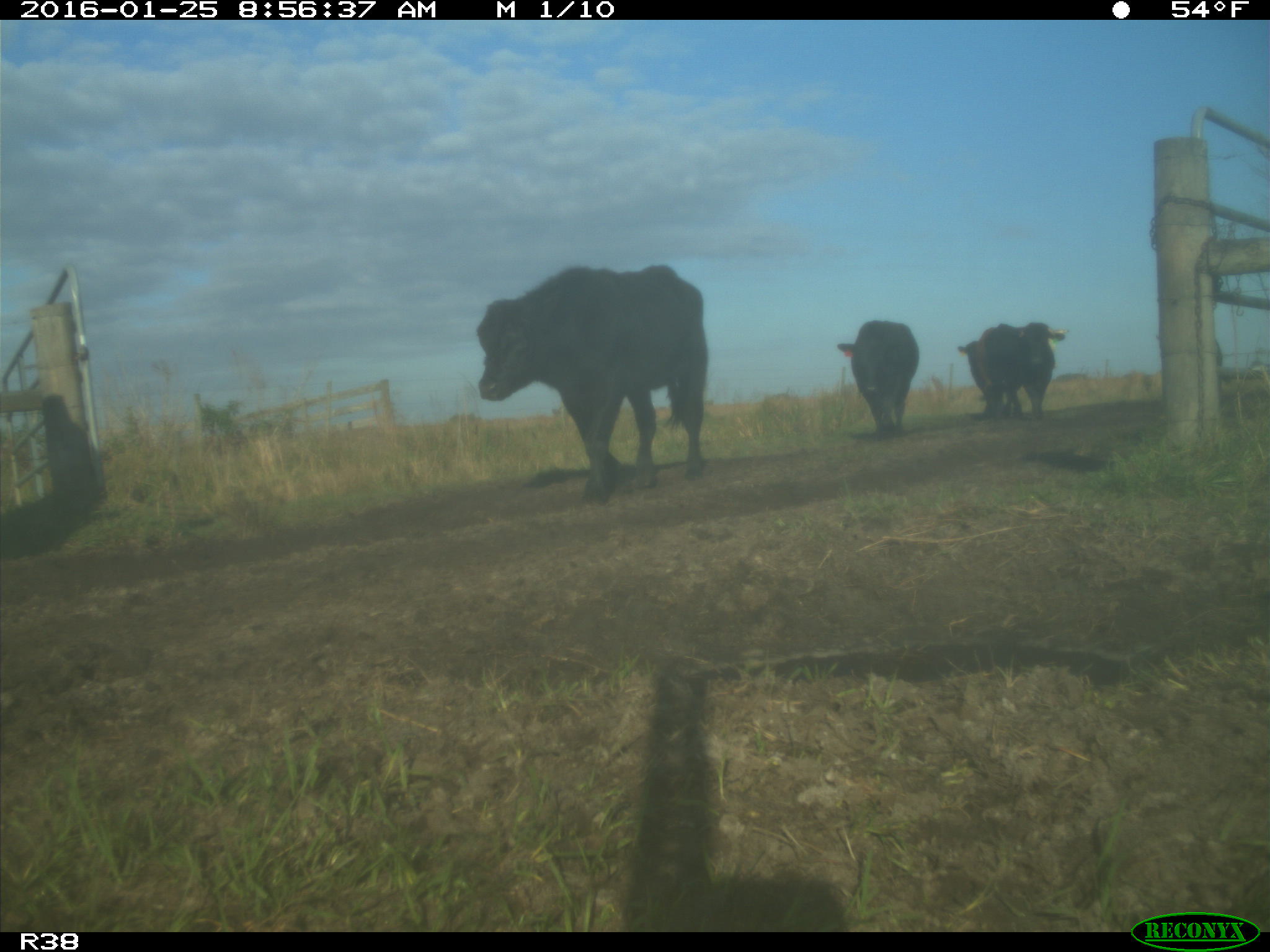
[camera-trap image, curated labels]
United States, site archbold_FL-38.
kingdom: Animalia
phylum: Chordata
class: Mammalia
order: Artiodactyla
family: Bovidae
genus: Bos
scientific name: Bos taurus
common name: domestic cow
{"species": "Bos taurus (domestic cow)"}